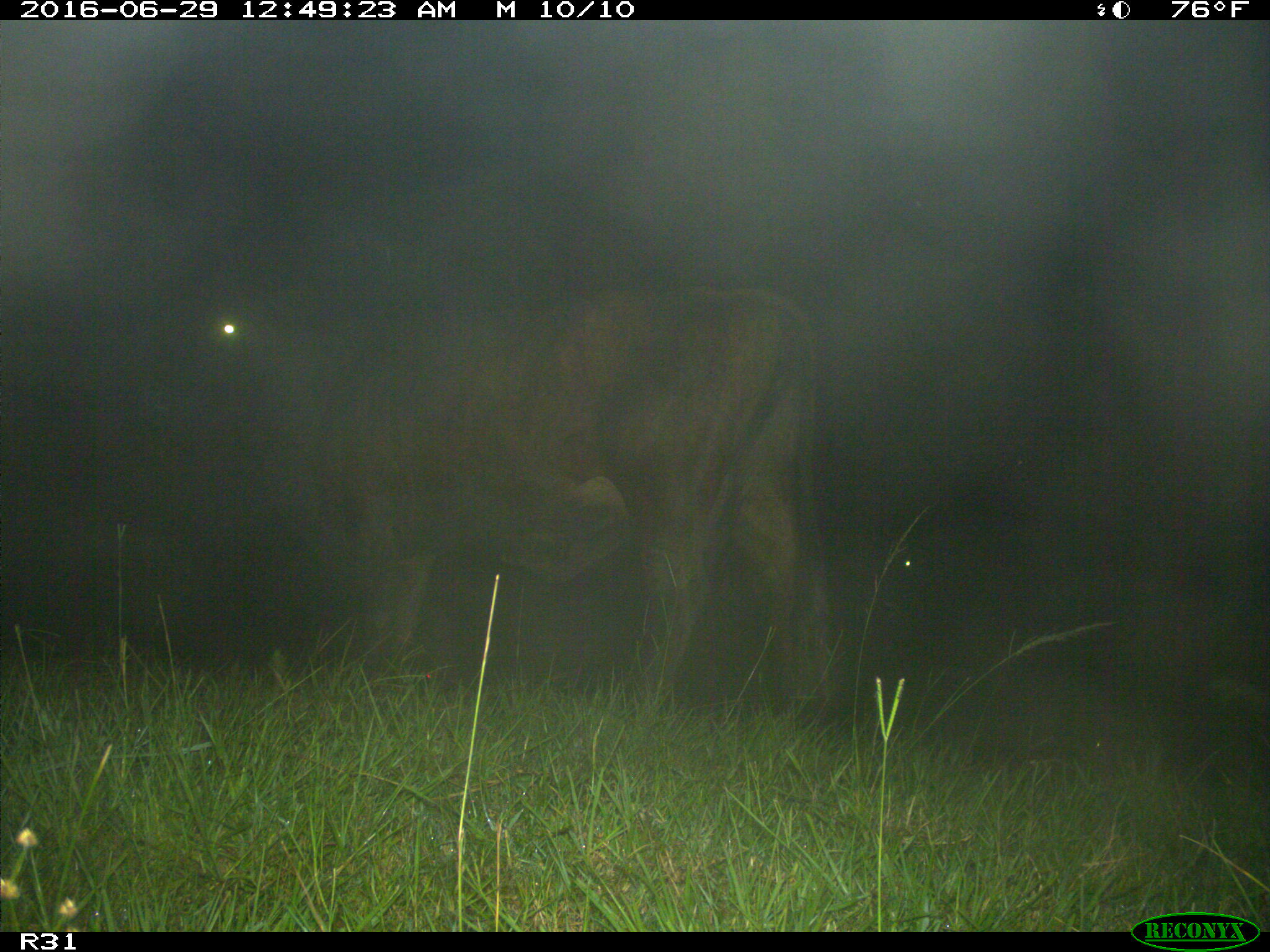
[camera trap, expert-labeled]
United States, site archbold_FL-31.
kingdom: Animalia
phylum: Chordata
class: Mammalia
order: Artiodactyla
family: Bovidae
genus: Bos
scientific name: Bos taurus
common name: domestic cow